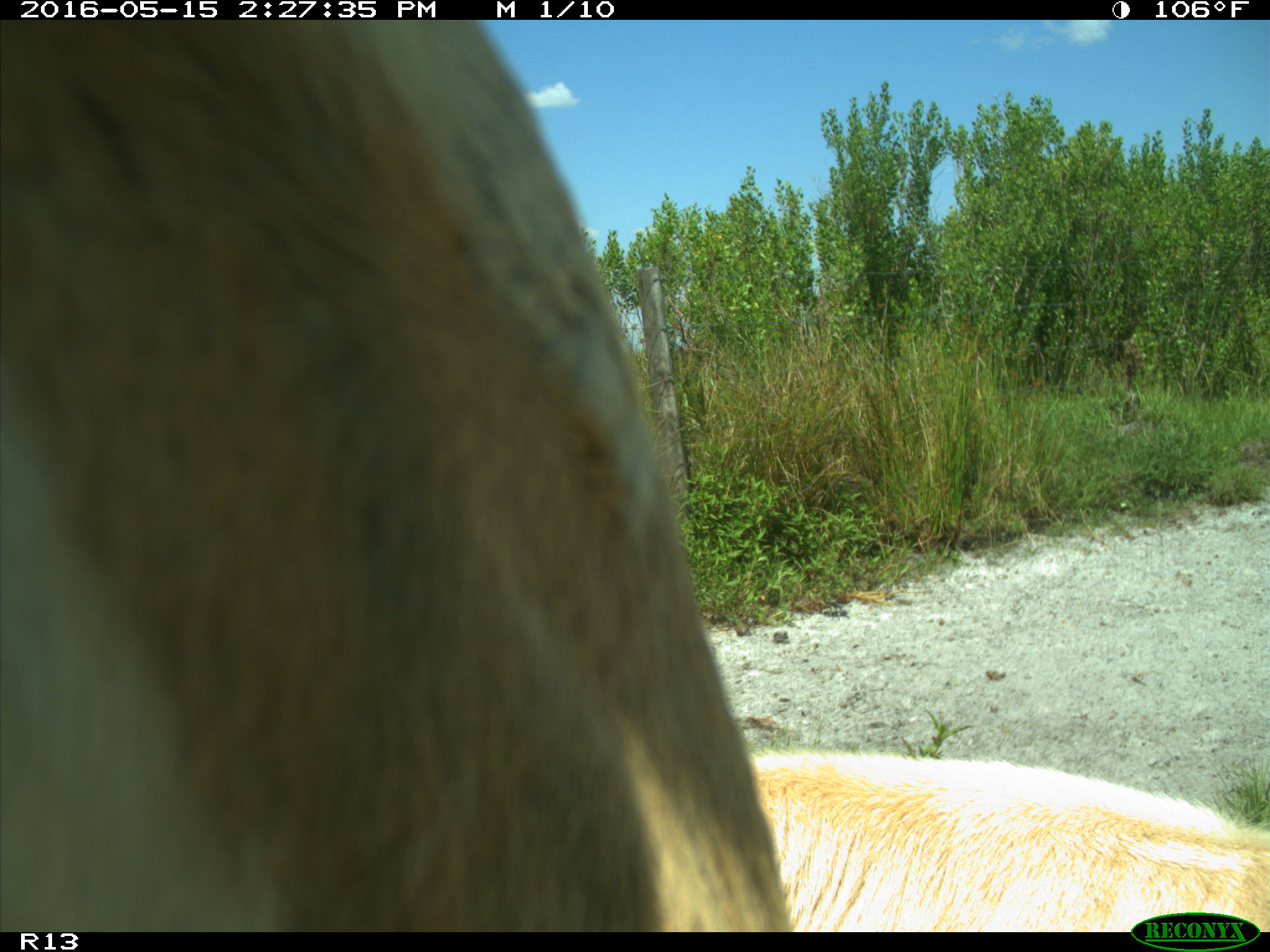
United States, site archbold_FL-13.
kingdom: Animalia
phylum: Chordata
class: Mammalia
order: Artiodactyla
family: Bovidae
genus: Bos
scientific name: Bos taurus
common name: domestic cow